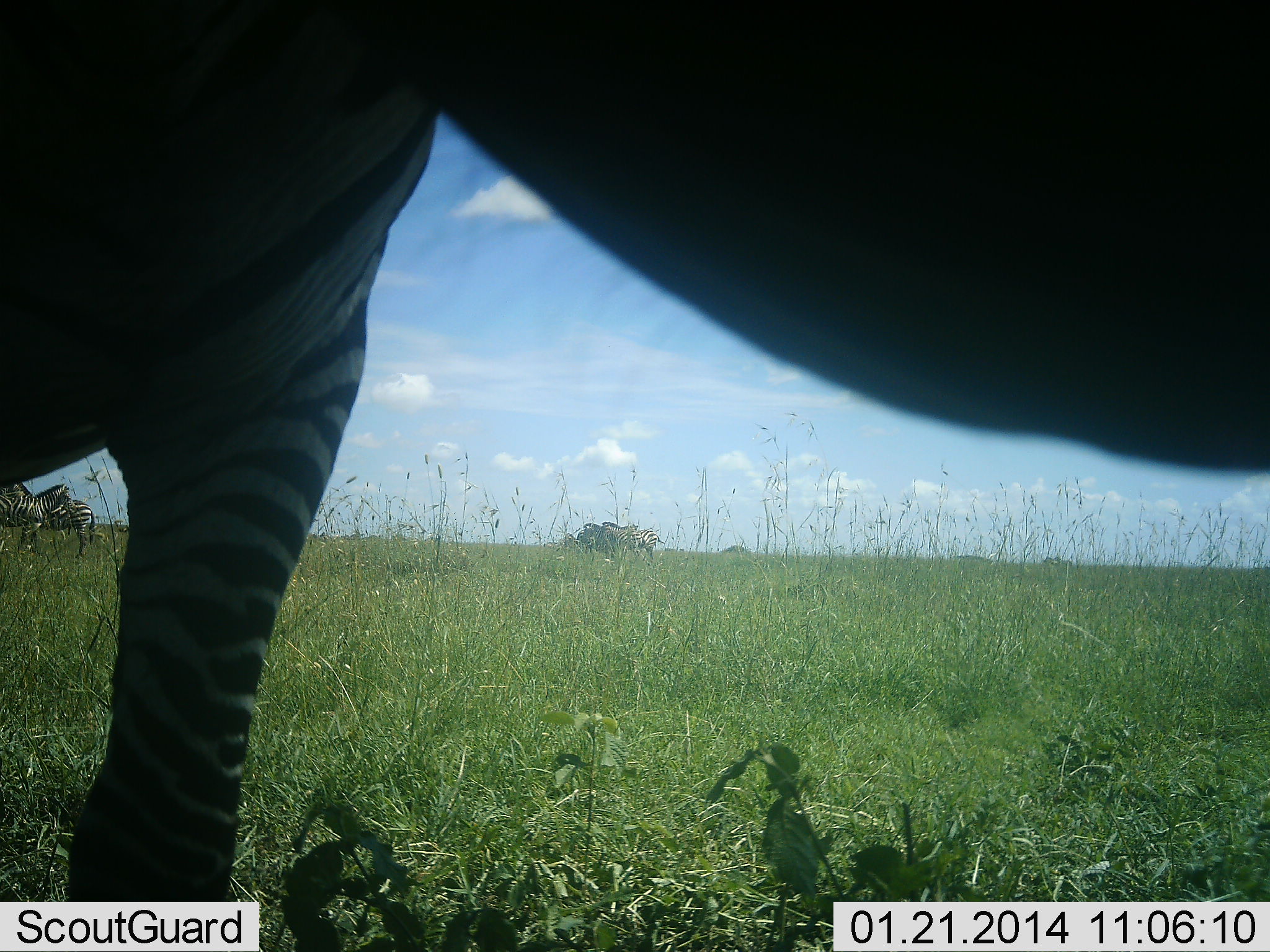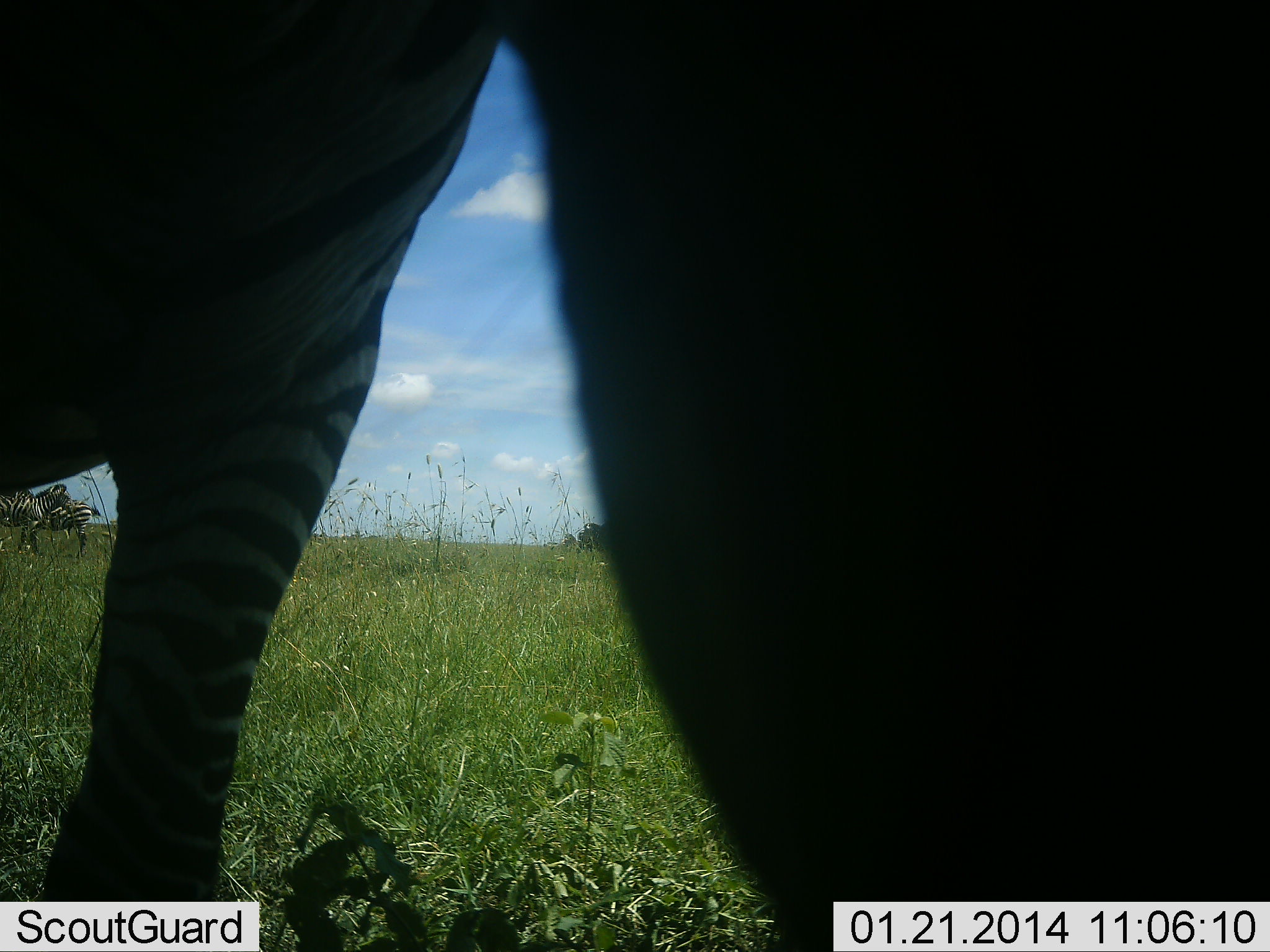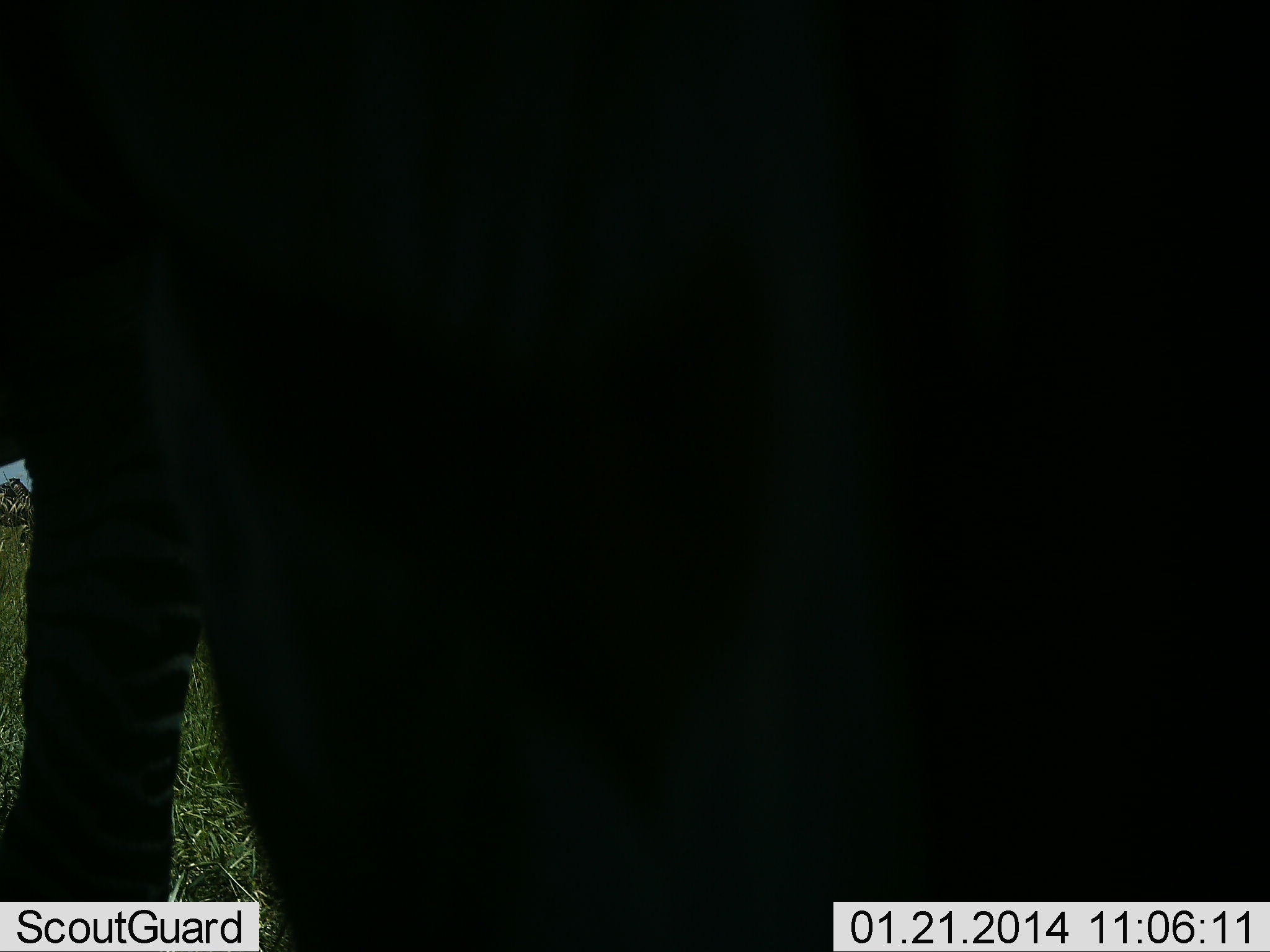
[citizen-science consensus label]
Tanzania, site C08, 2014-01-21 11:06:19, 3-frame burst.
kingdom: Animalia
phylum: Chordata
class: Mammalia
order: Perissodactyla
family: Equidae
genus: Equus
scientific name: Equus quagga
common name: plains zebra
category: zebra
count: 3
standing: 82%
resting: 0%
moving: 9%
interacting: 36%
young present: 0%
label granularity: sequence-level